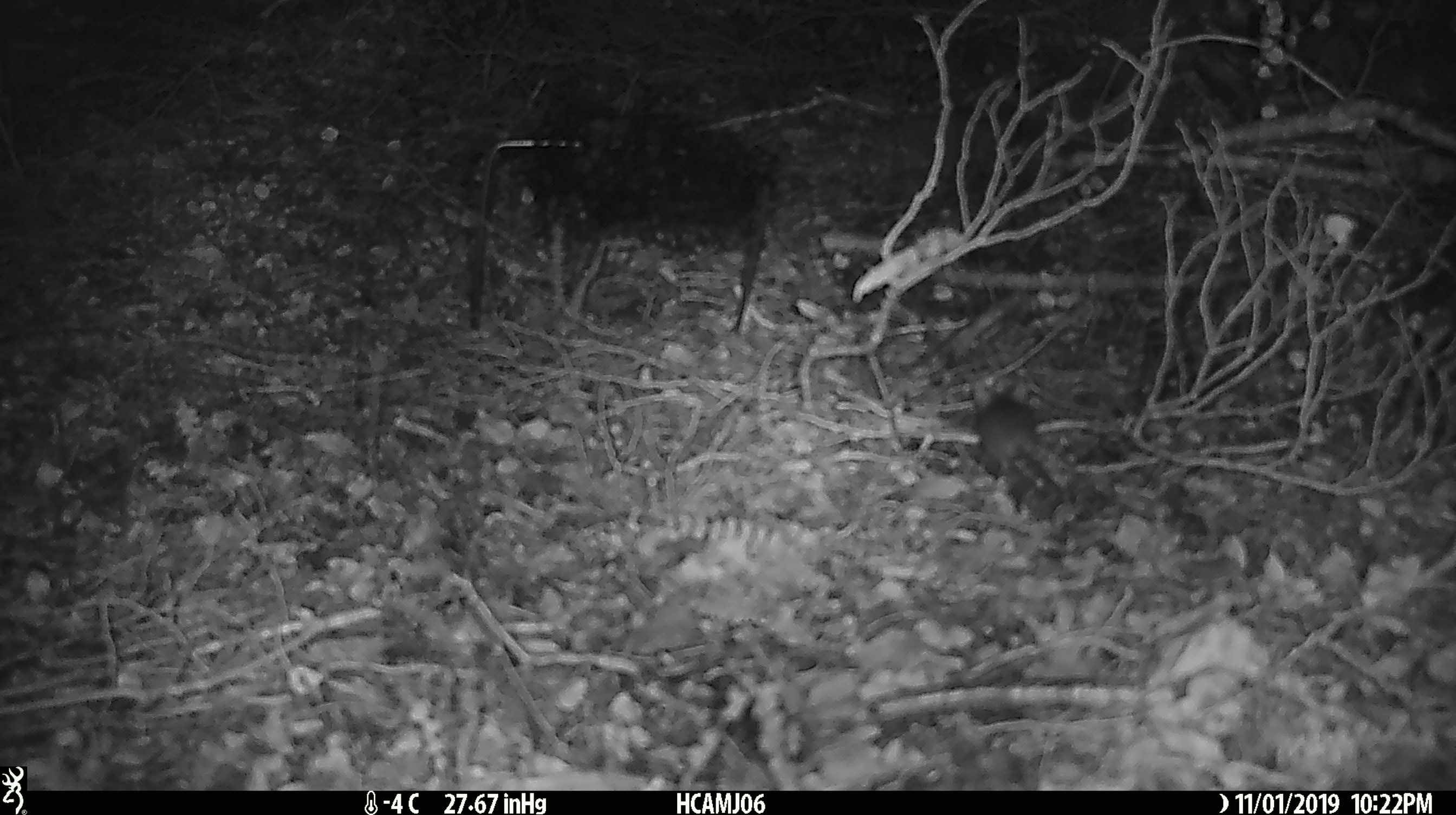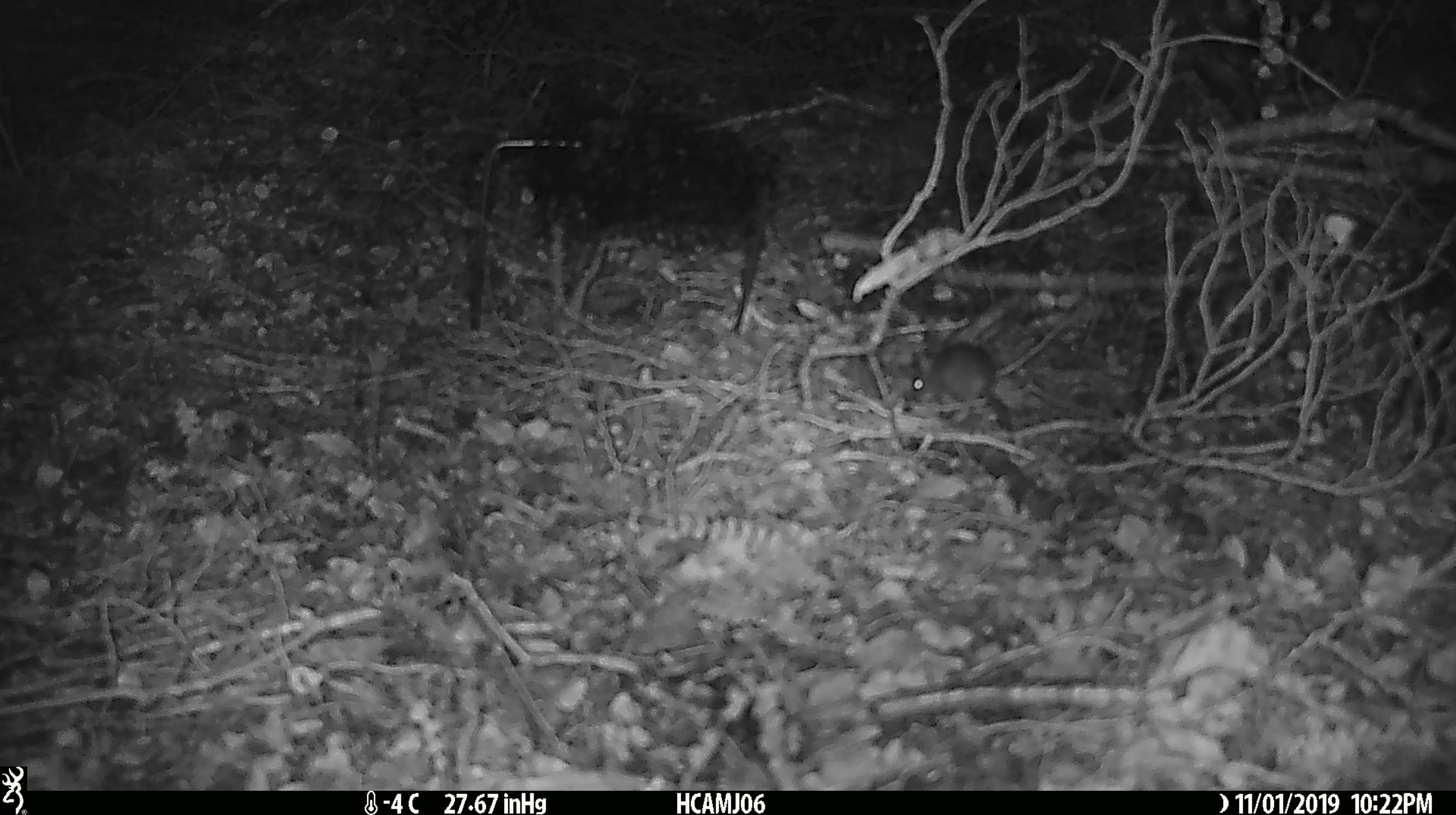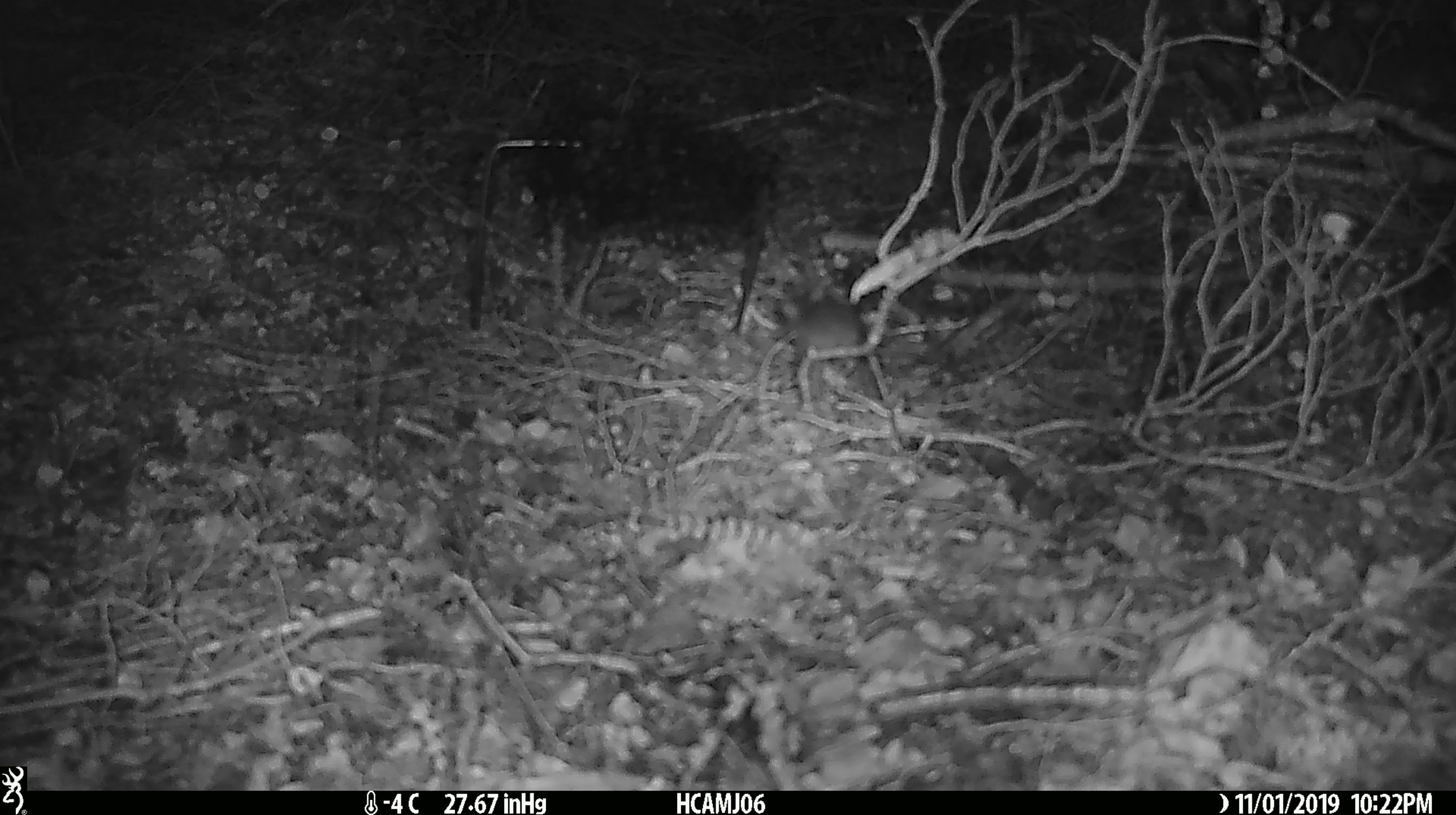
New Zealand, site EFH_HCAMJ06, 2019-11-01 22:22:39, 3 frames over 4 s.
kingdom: Animalia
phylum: Chordata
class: Mammalia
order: Rodentia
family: Muridae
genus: Mus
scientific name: Mus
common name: mouse